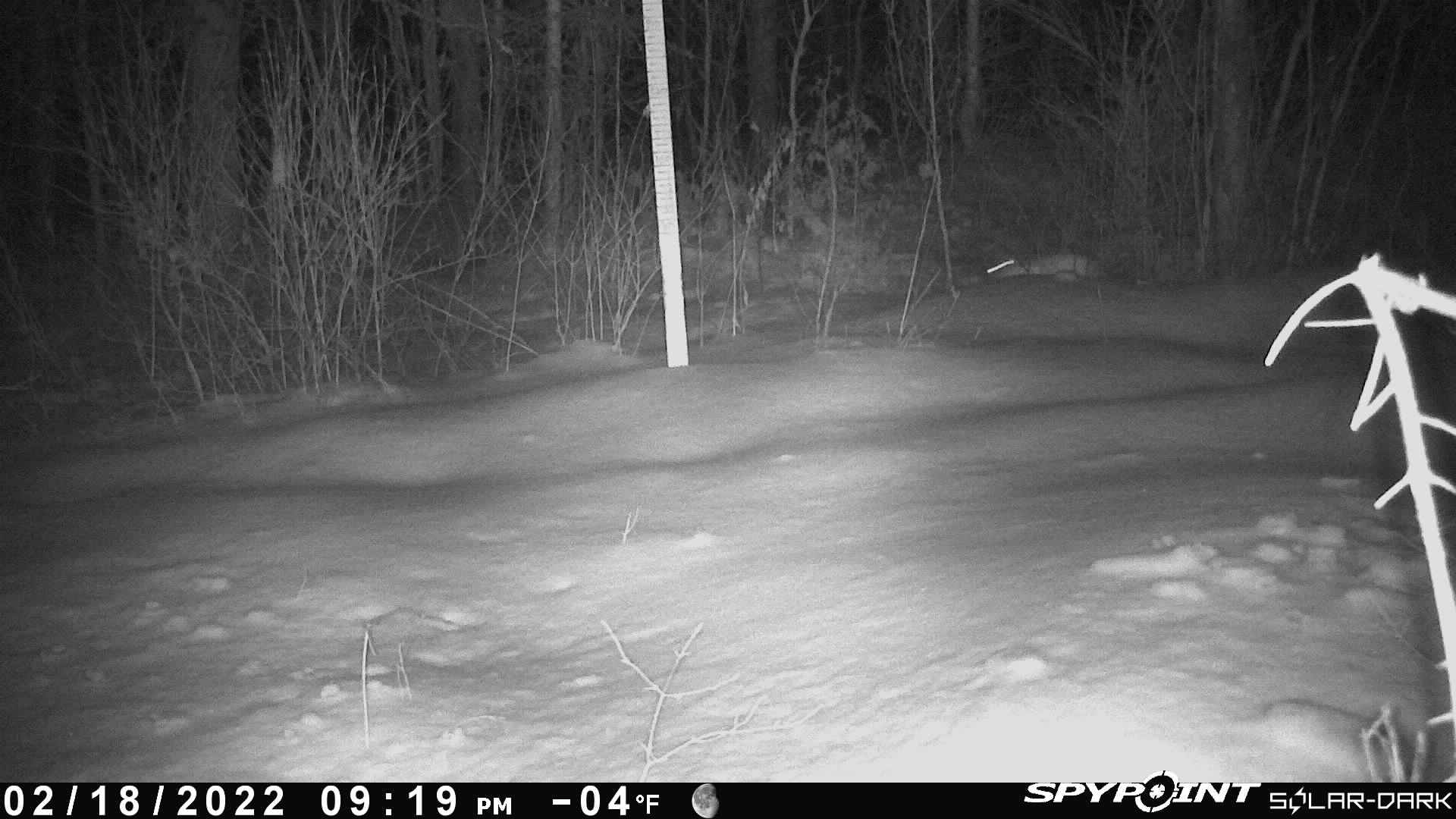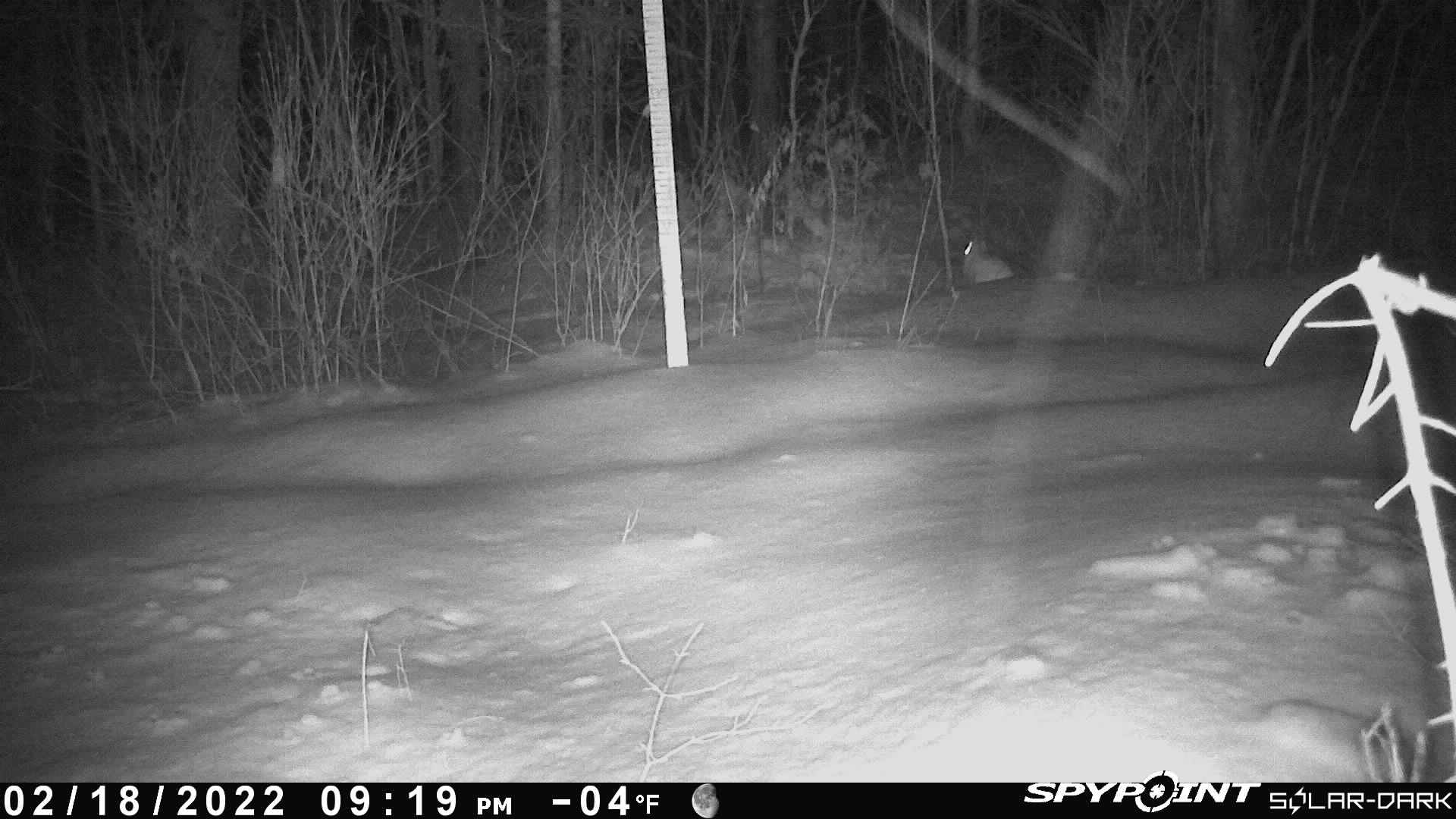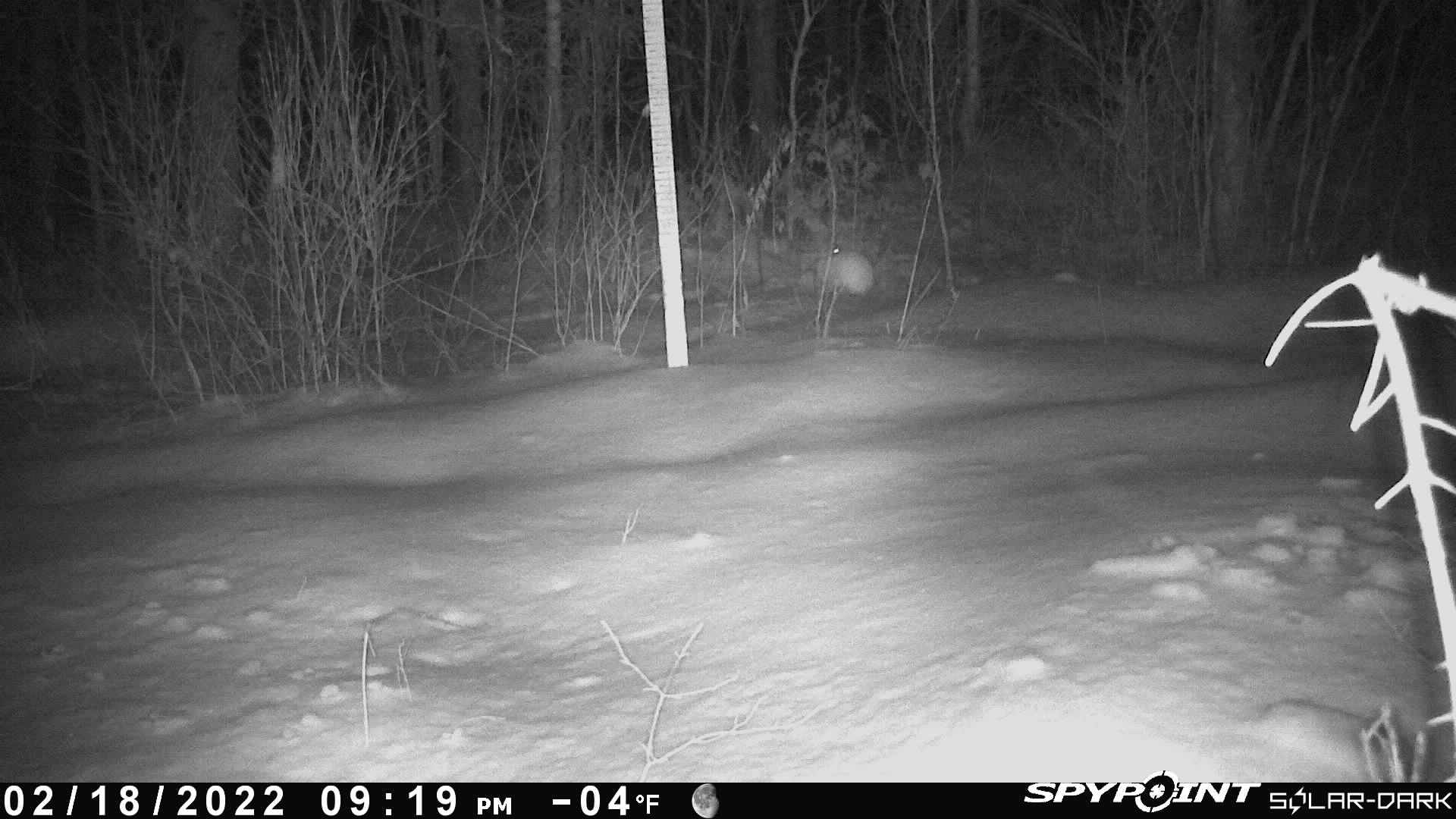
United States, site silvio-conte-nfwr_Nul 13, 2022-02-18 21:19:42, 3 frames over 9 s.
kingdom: Animalia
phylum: Chordata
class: Mammalia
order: Artiodactyla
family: Cervidae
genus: Odocoileus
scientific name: Odocoileus virginianus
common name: white-tailed deer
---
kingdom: Animalia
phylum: Chordata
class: Mammalia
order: Lagomorpha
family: Leporidae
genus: Lepus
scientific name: Lepus americanus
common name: snowshoe hare